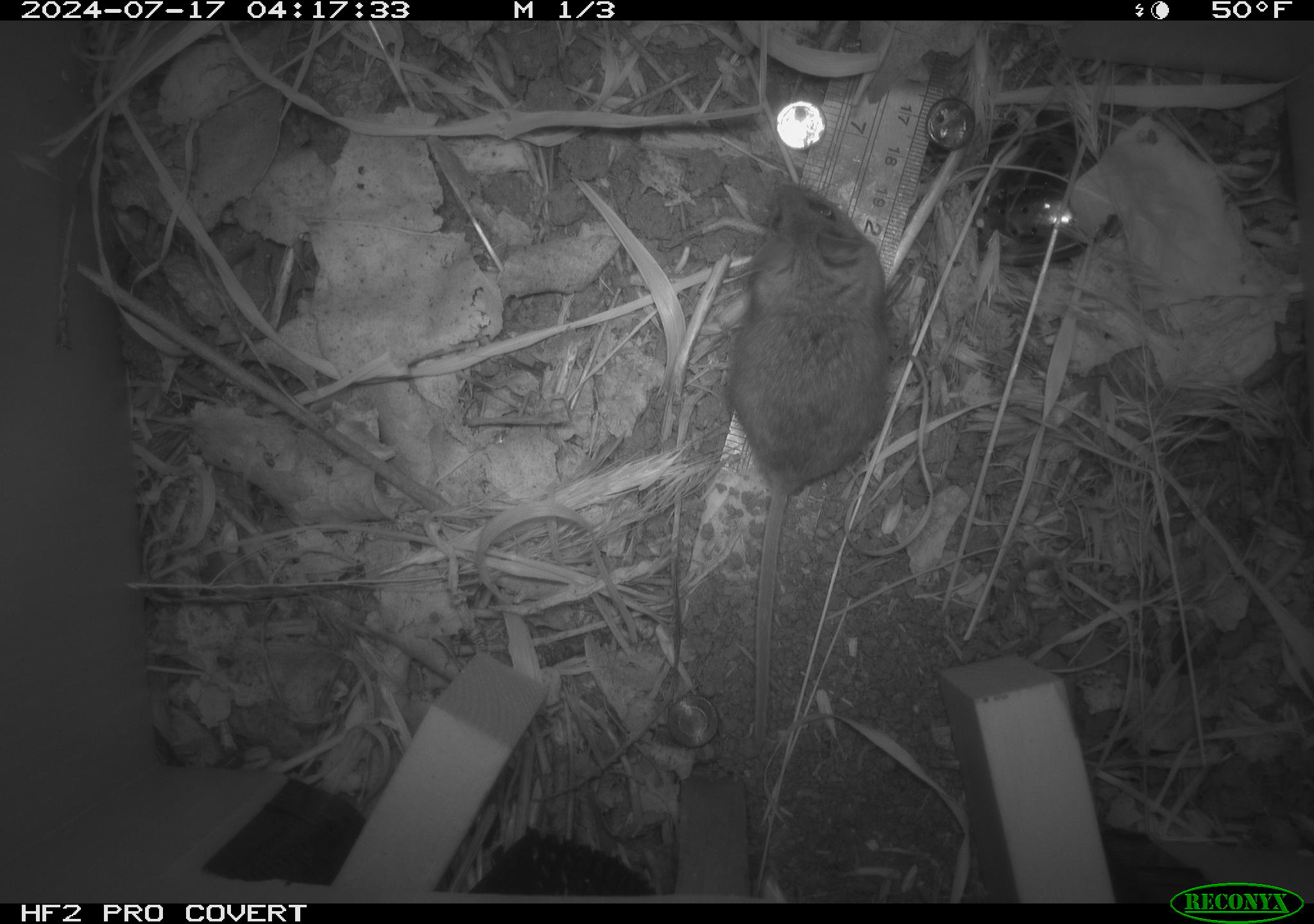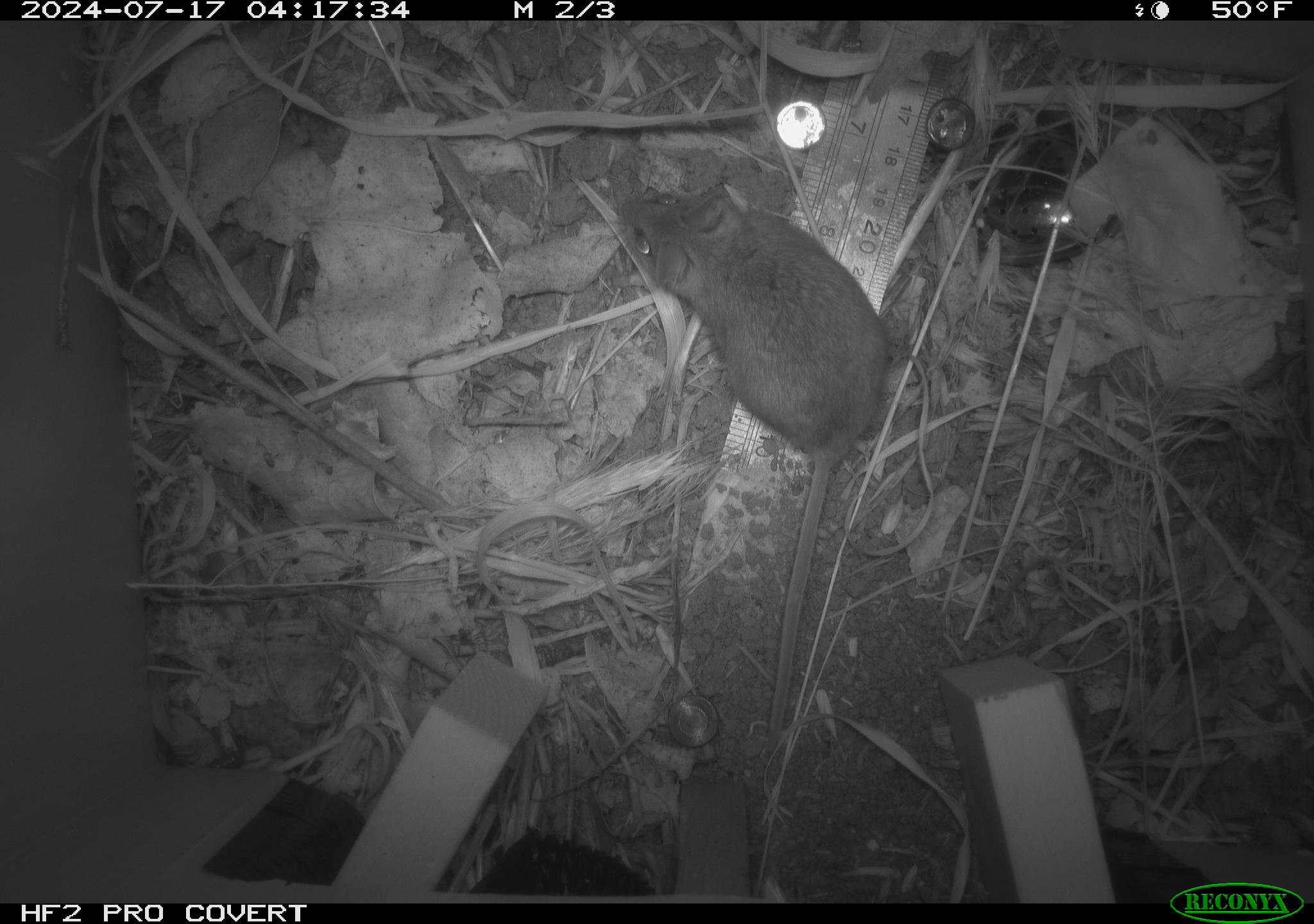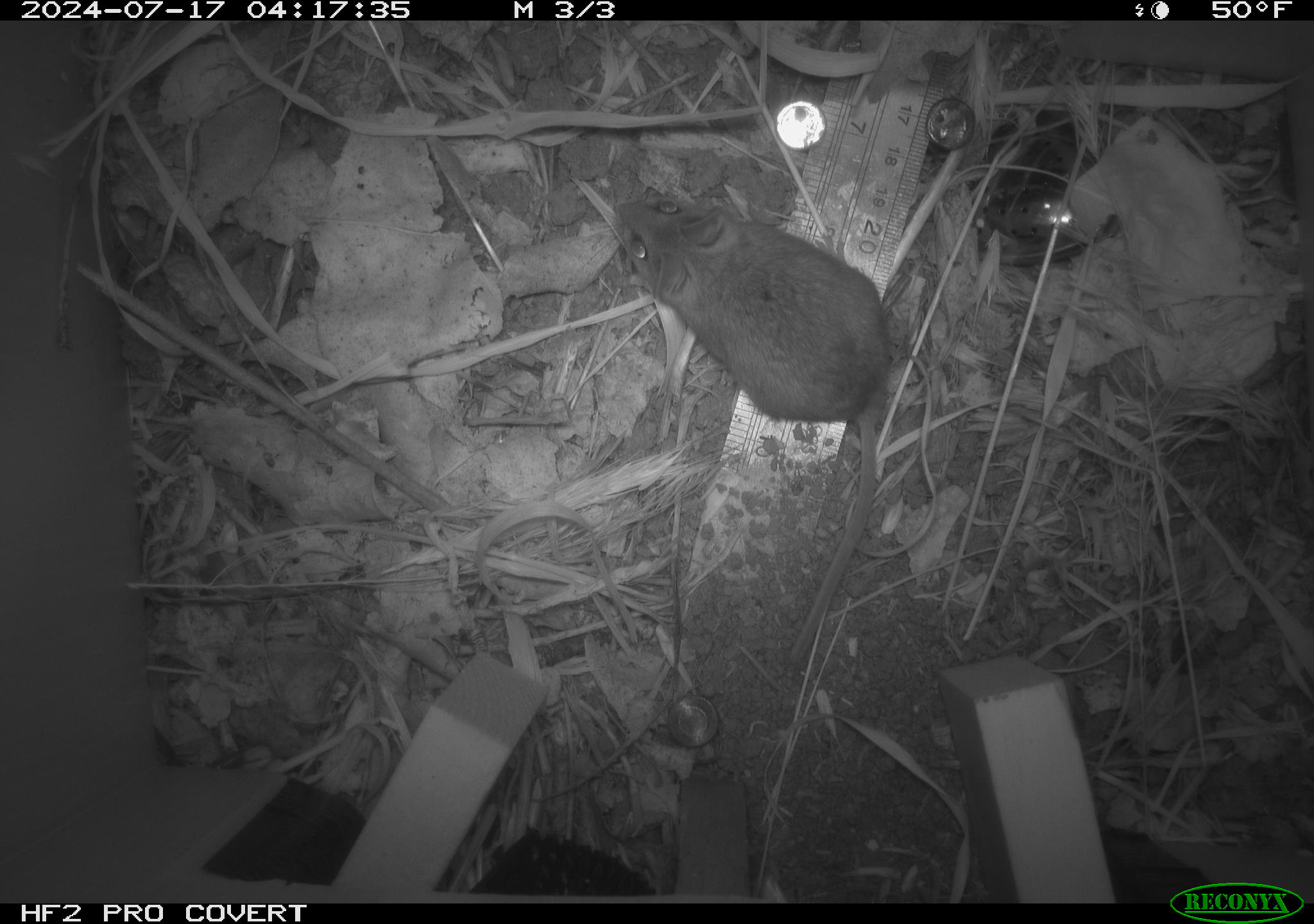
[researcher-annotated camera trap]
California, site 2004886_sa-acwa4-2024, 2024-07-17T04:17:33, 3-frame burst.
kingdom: Animalia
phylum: Chordata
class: Mammalia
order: Rodentia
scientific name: Rodentia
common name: mouse species